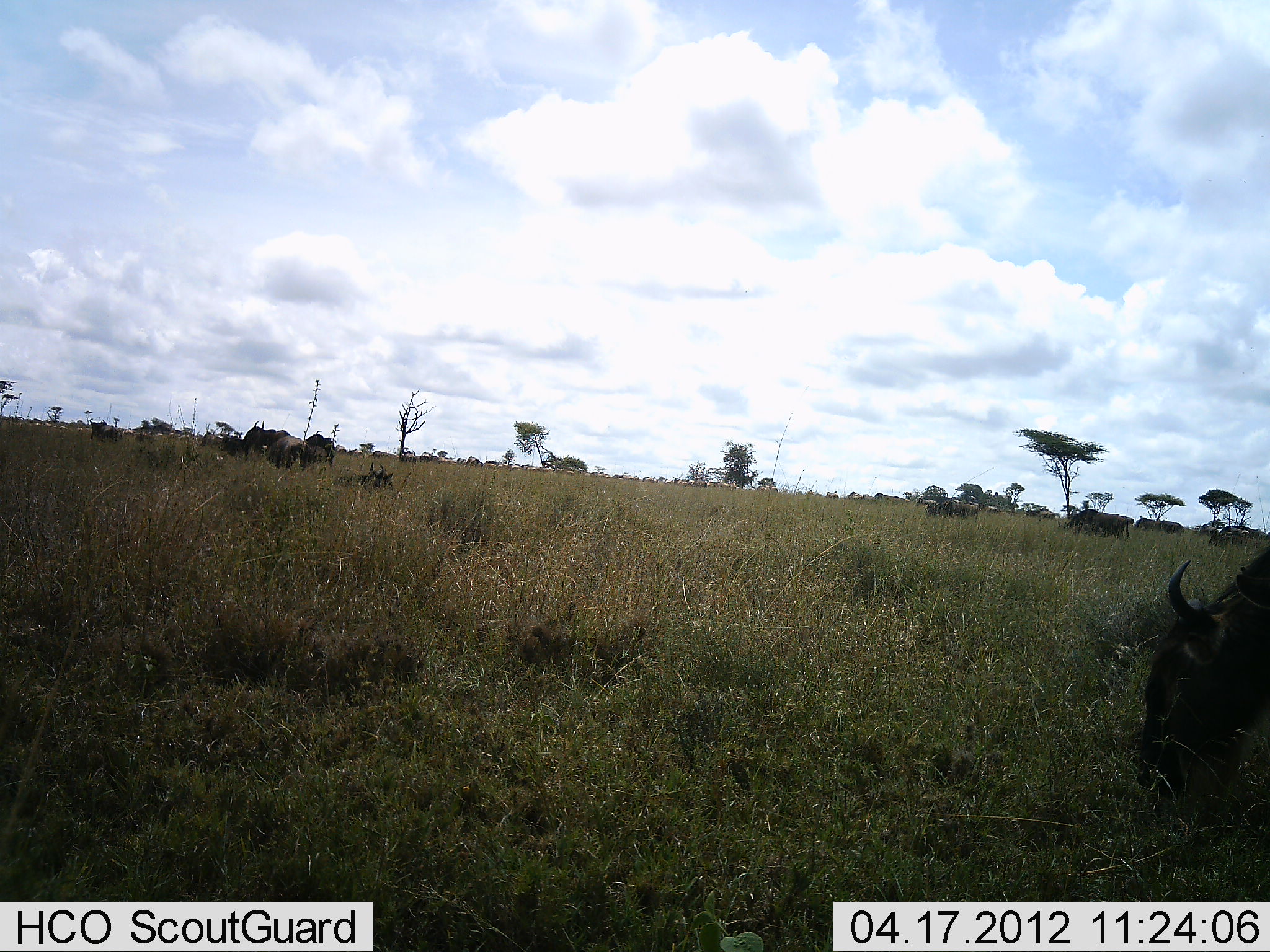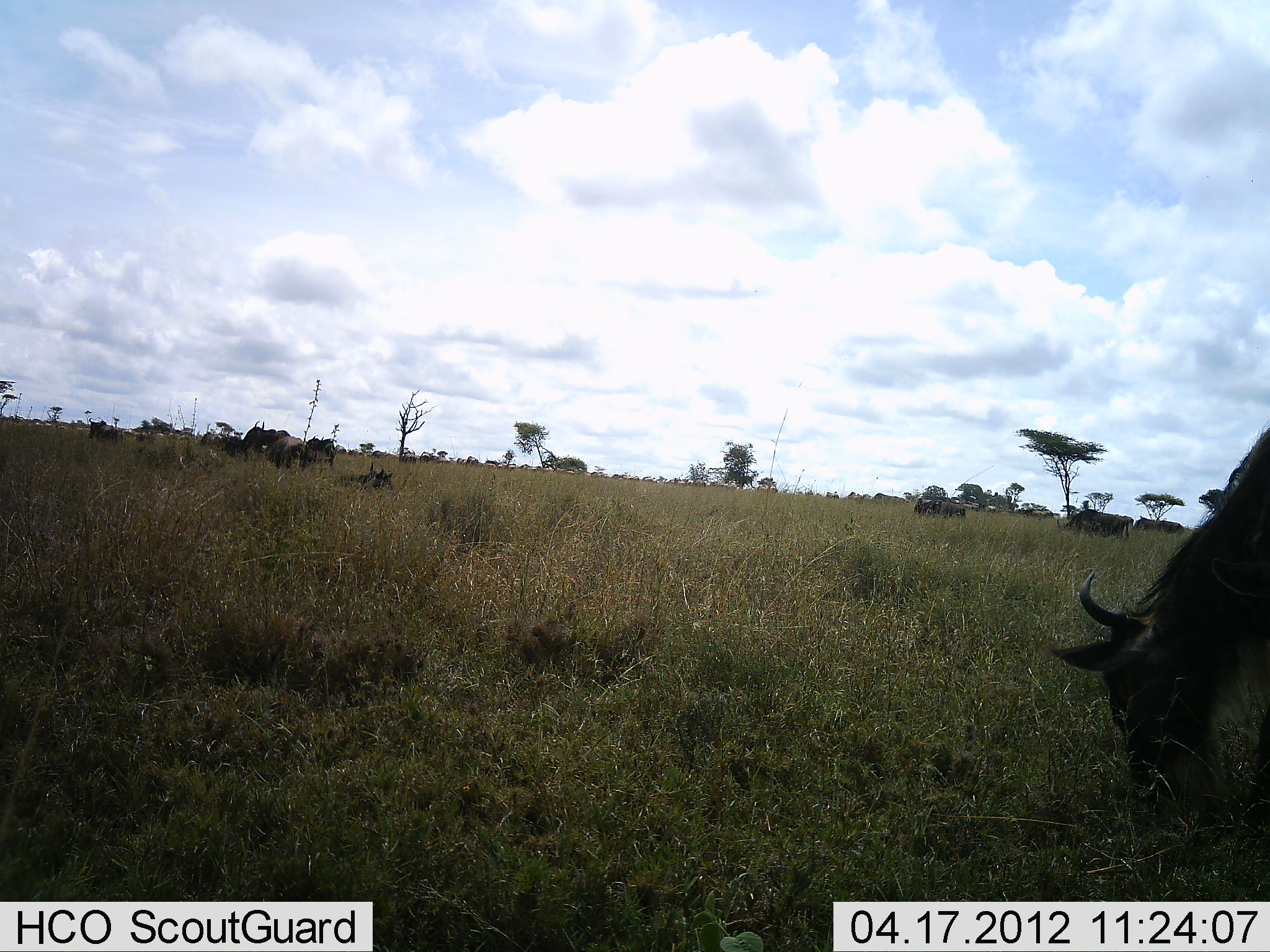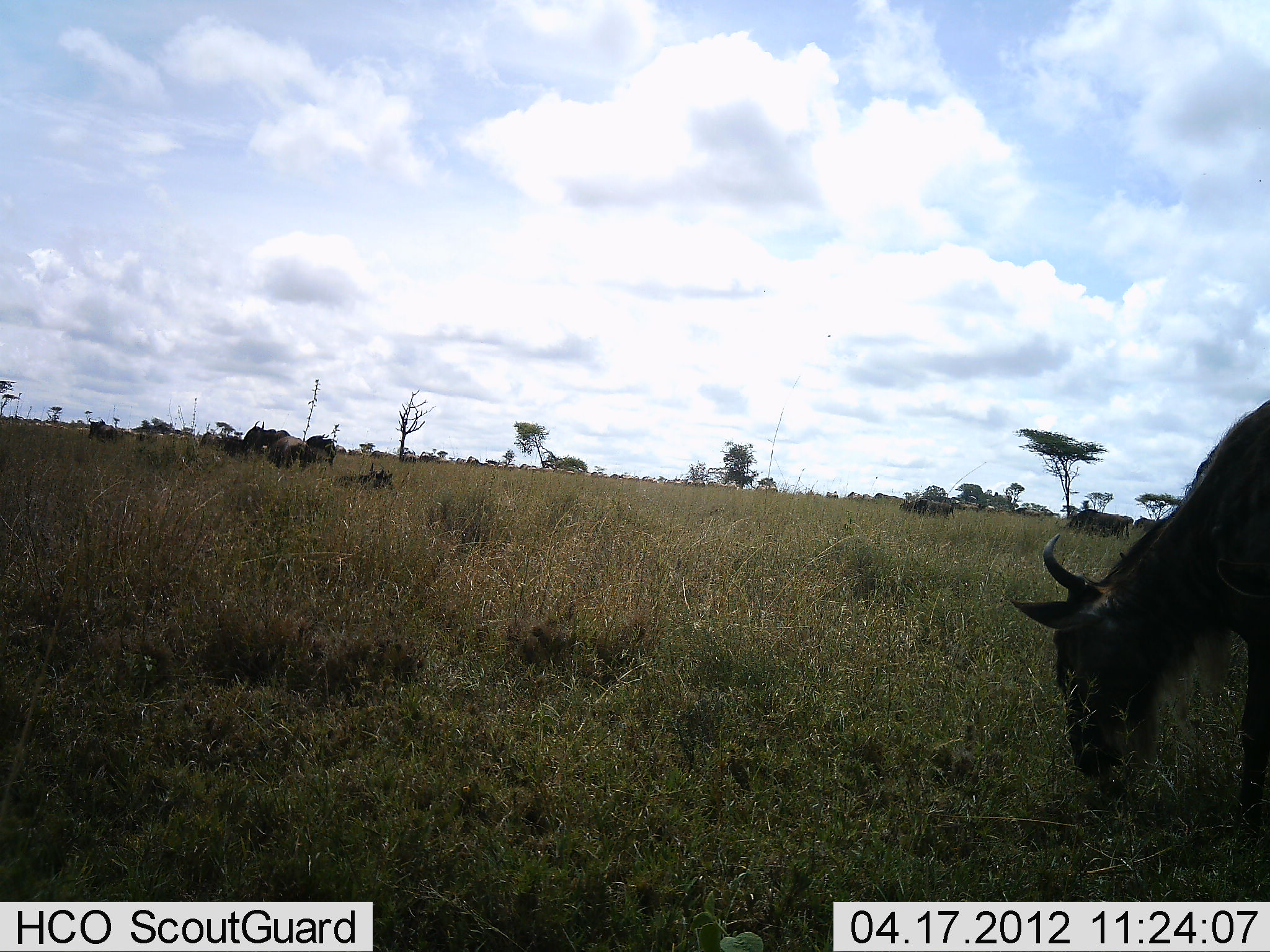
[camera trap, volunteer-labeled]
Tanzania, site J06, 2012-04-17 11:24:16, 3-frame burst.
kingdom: Animalia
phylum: Chordata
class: Mammalia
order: Artiodactyla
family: Bovidae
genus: Connochaetes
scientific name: Connochaetes taurinus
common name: blue wildebeest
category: wildebeest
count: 10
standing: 48%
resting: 56%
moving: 44%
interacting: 4%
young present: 7%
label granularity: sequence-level